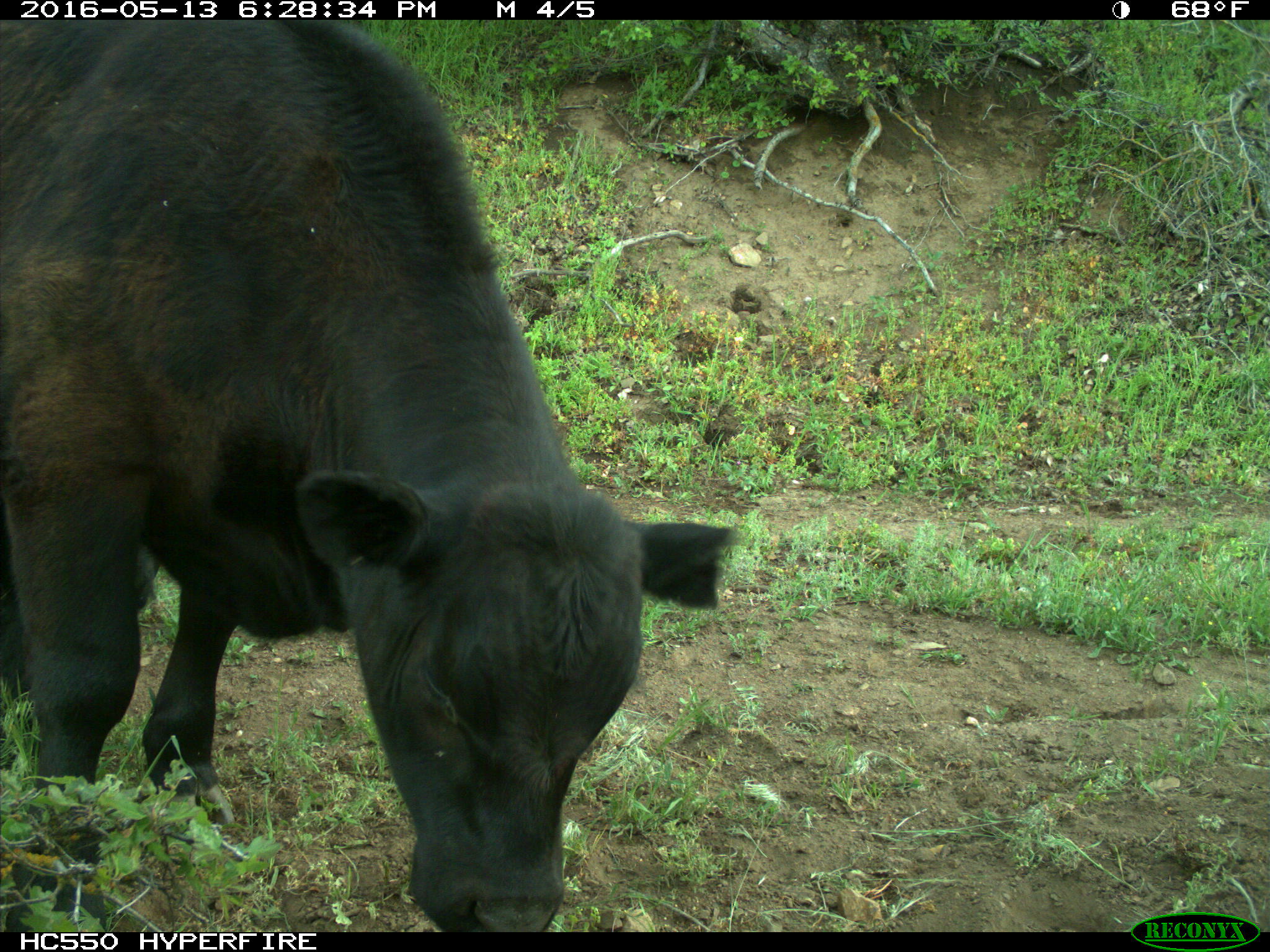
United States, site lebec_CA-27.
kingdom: Animalia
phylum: Chordata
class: Mammalia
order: Artiodactyla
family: Bovidae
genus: Bos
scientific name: Bos taurus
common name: domestic cow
Bos taurus (domestic cow).